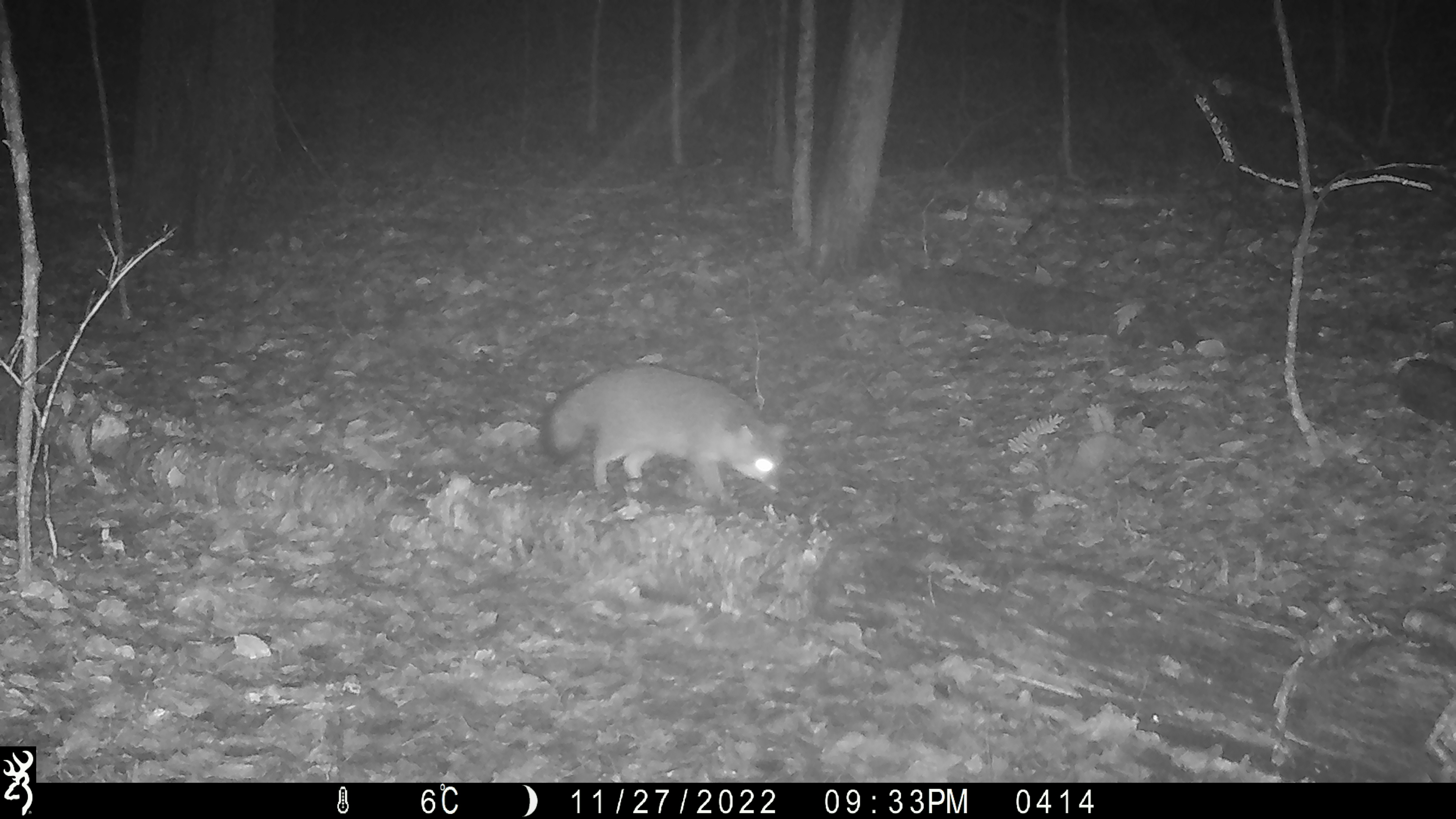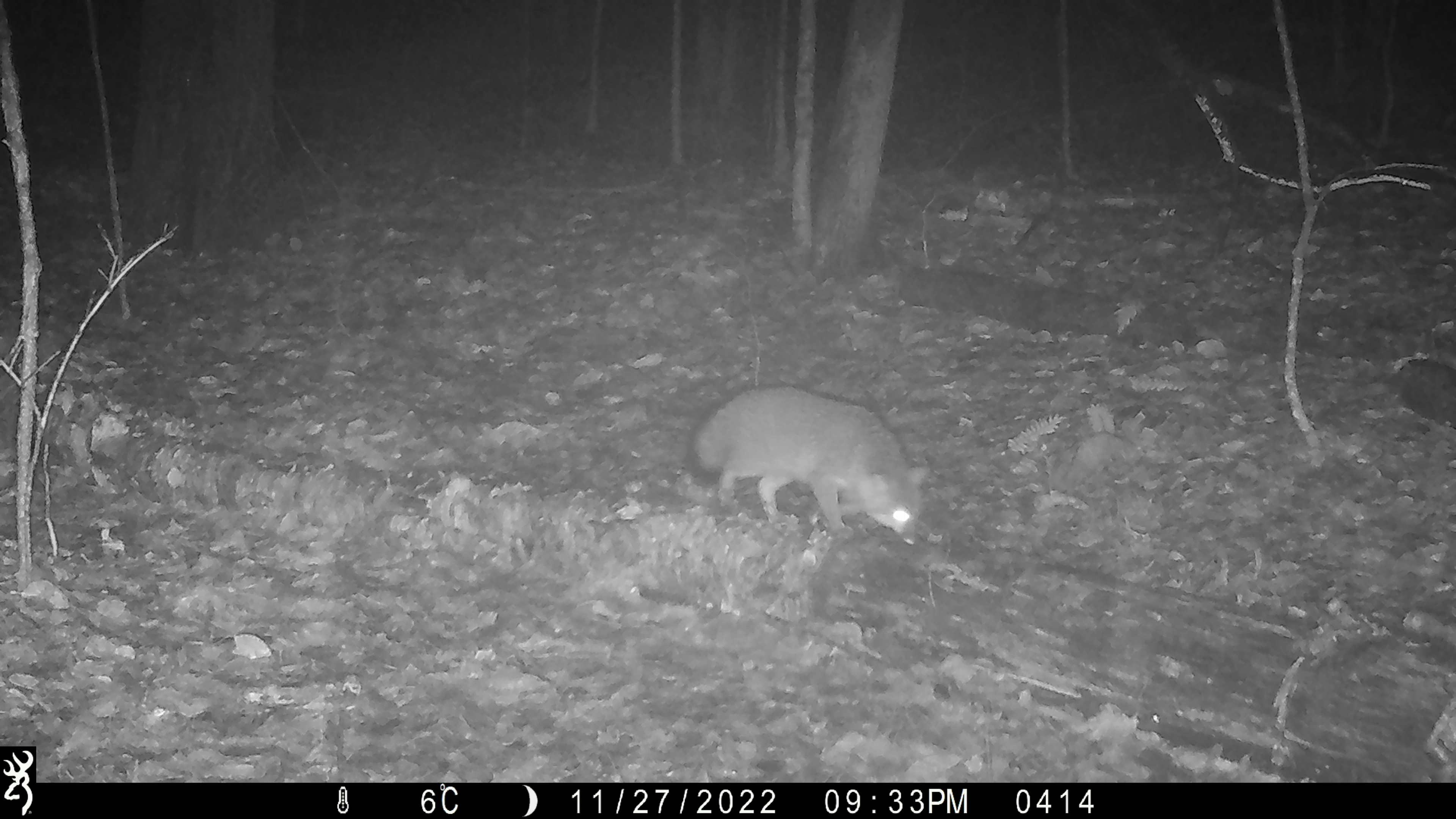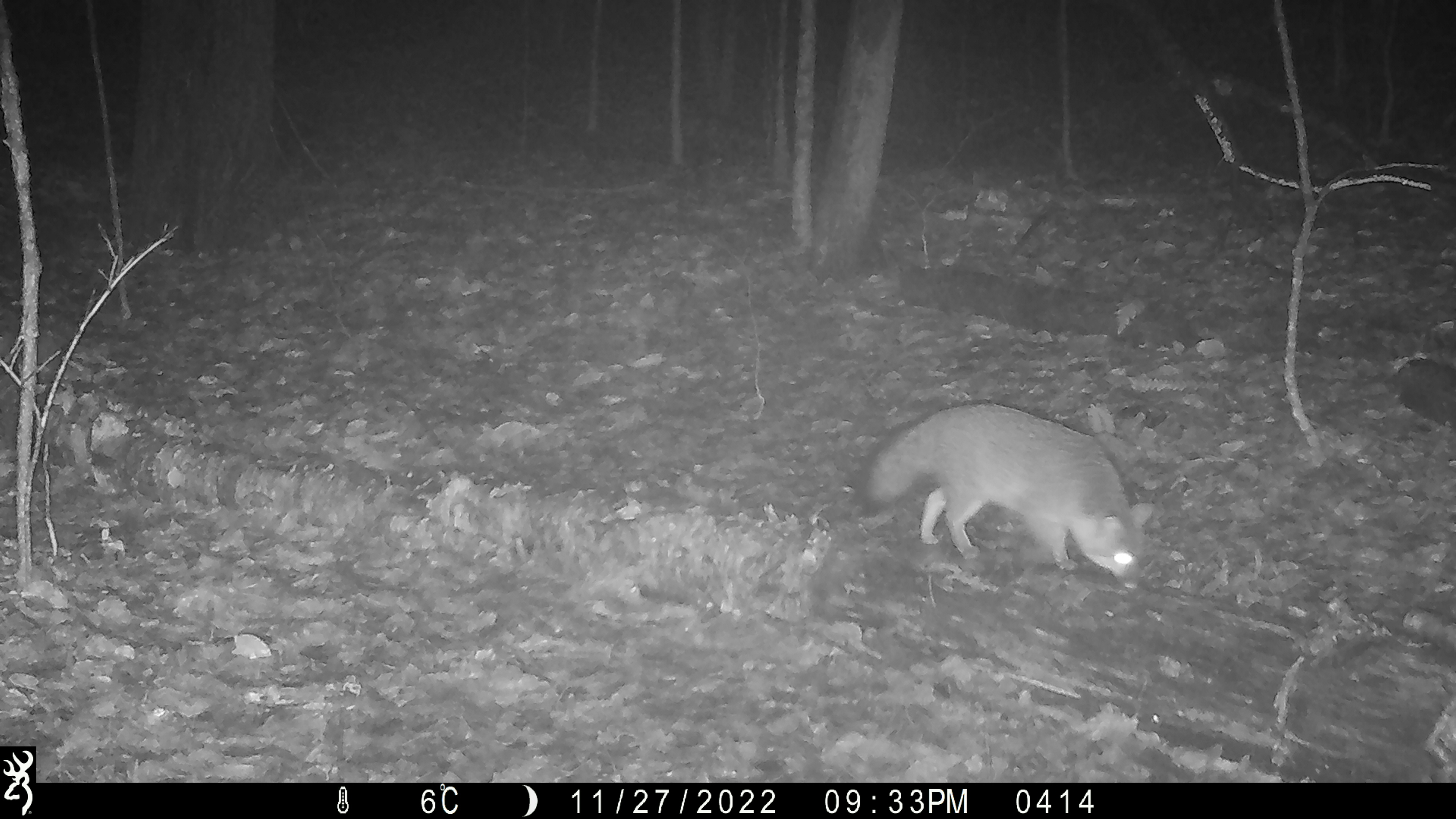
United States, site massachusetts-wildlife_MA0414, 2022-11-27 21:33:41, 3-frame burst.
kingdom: Animalia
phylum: Chordata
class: Mammalia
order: Carnivora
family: Canidae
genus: Urocyon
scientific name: Urocyon cinereoargenteus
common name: gray fox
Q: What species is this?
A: Gray fox (Urocyon cinereoargenteus).